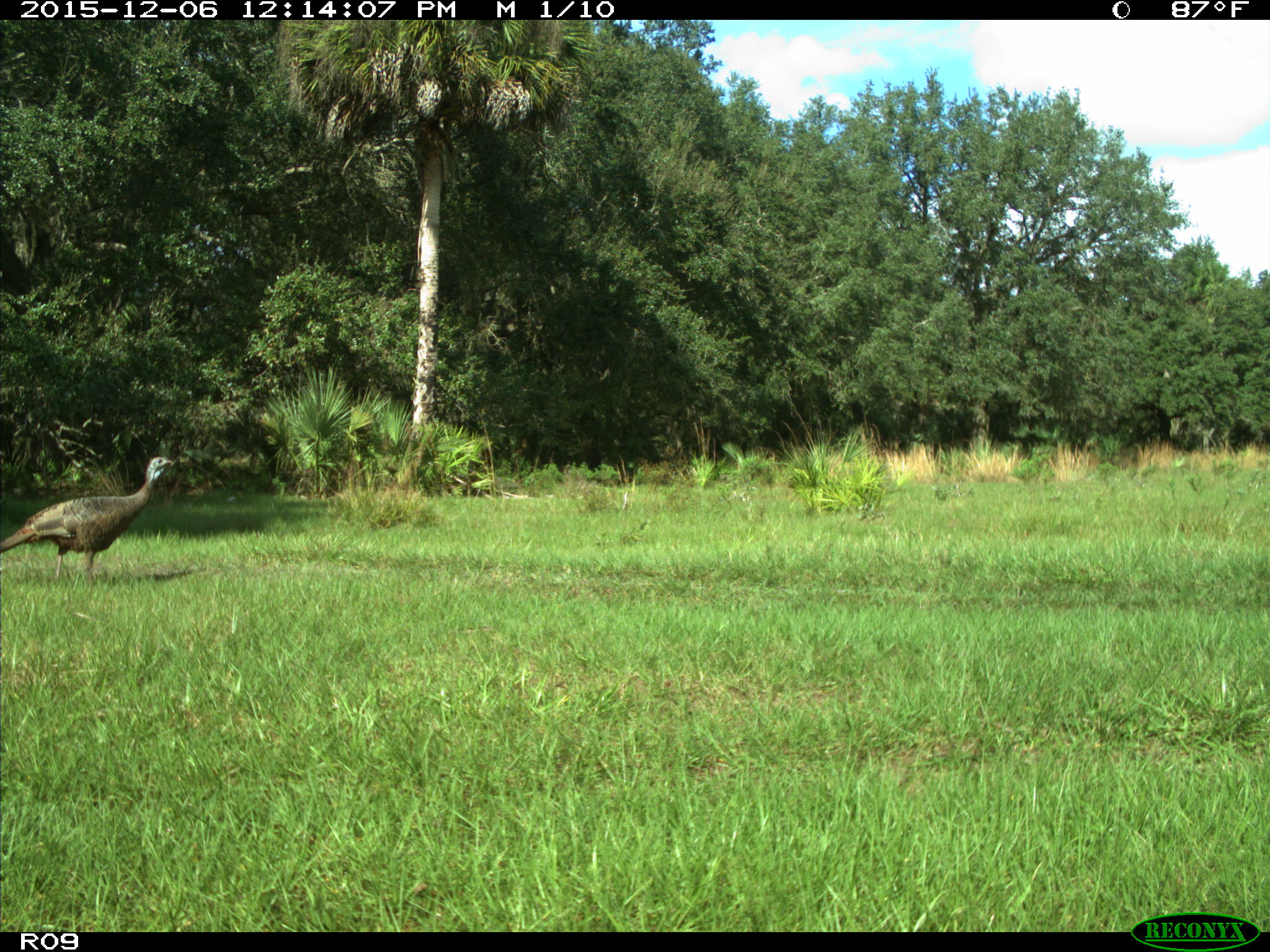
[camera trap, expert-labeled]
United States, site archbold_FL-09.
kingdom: Animalia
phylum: Chordata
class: Aves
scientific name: Aves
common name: birds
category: unidentified bird